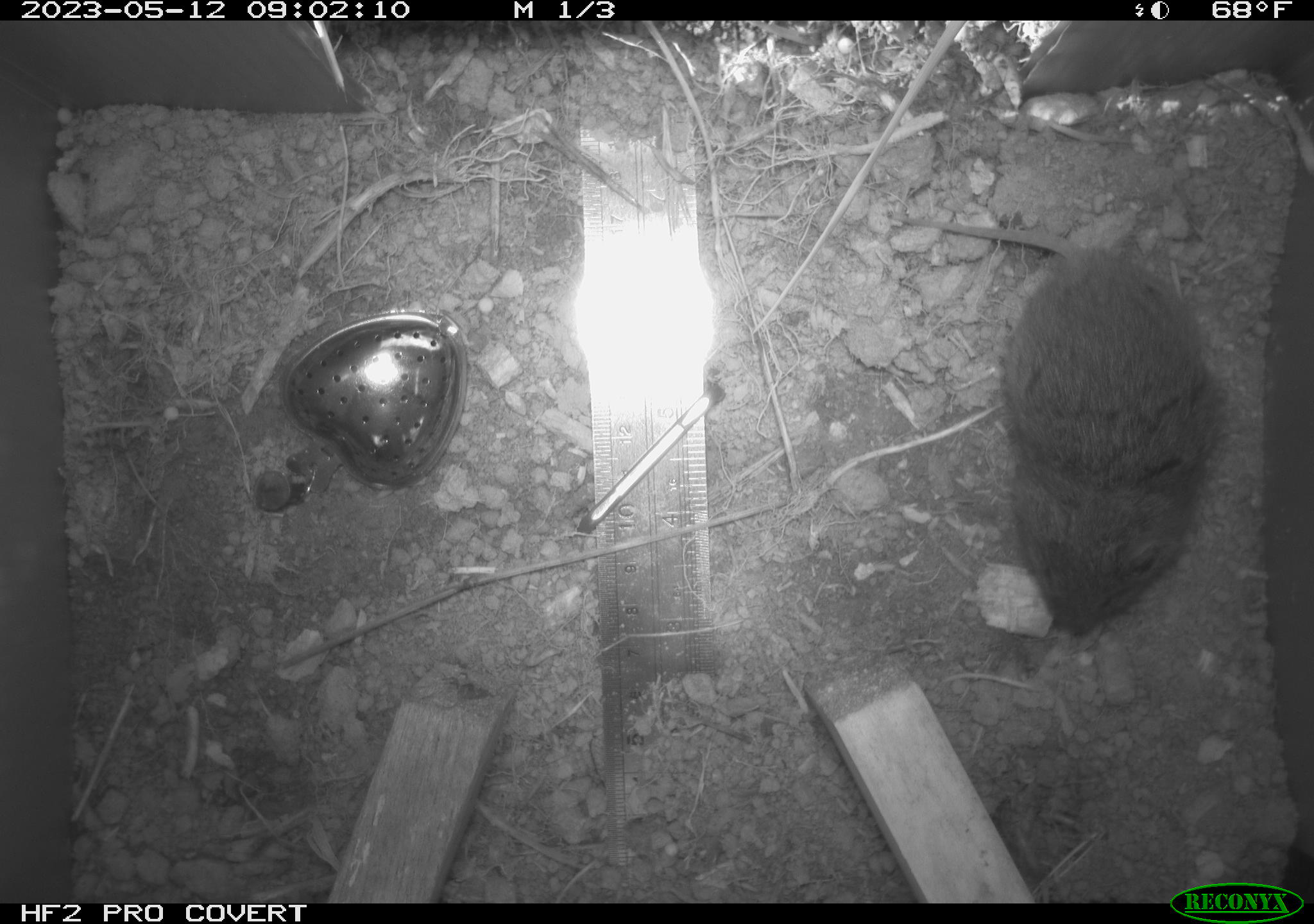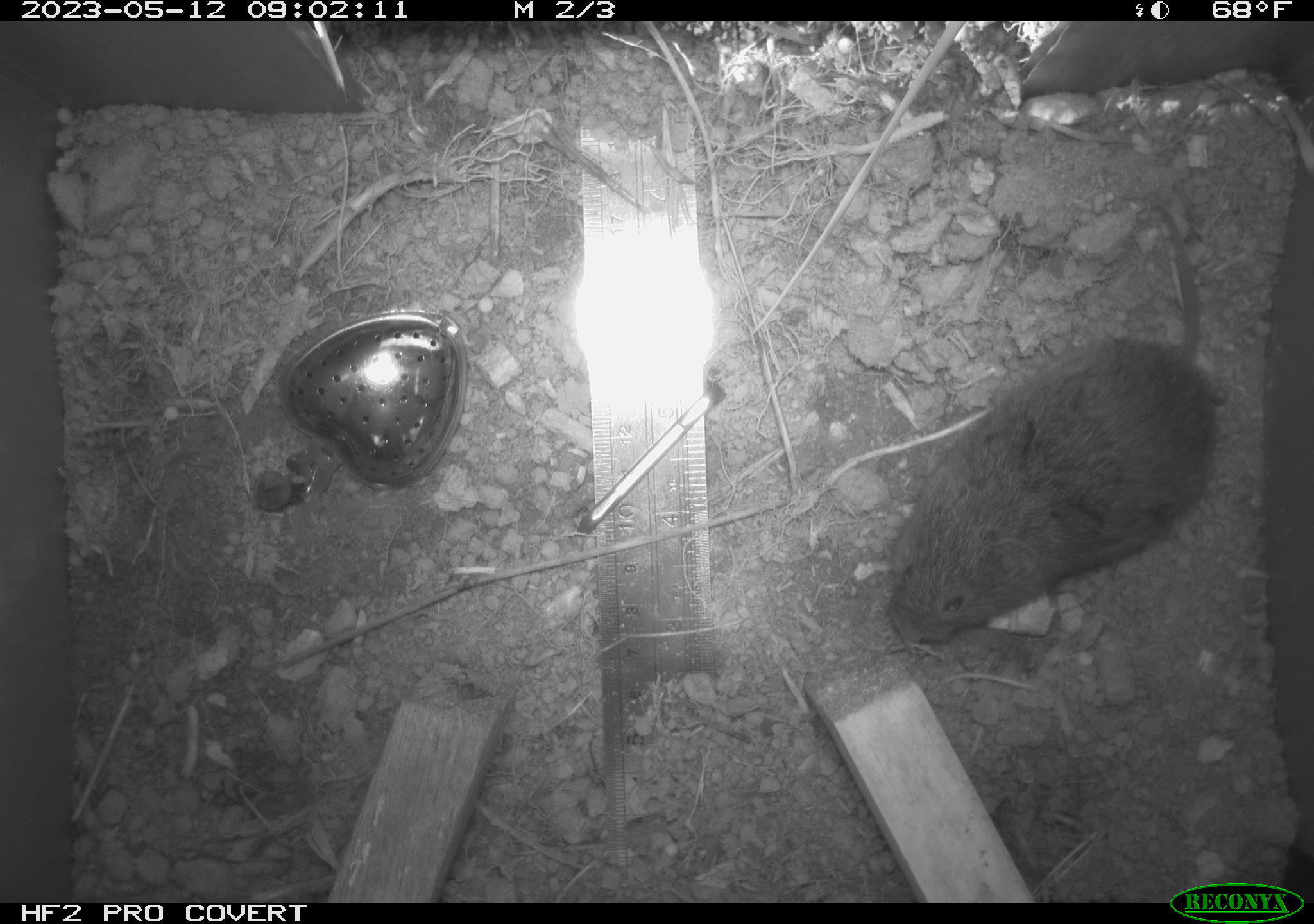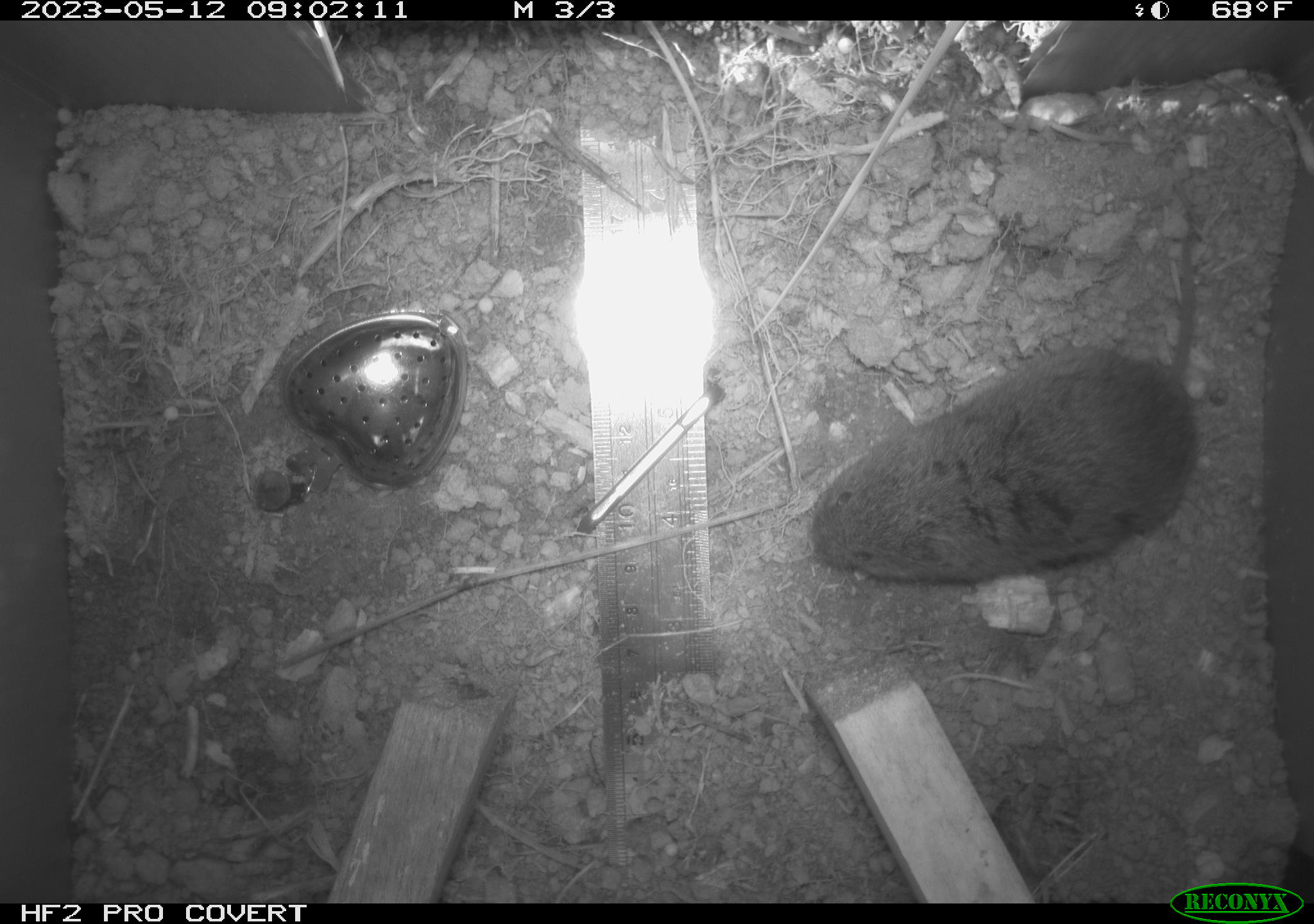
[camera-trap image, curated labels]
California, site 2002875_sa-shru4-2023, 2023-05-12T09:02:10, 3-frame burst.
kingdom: Animalia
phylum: Chordata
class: Mammalia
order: Rodentia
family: Cricetidae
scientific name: Arvicolinae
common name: voles, lemmings, and muskrats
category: arvicolinae subfamily